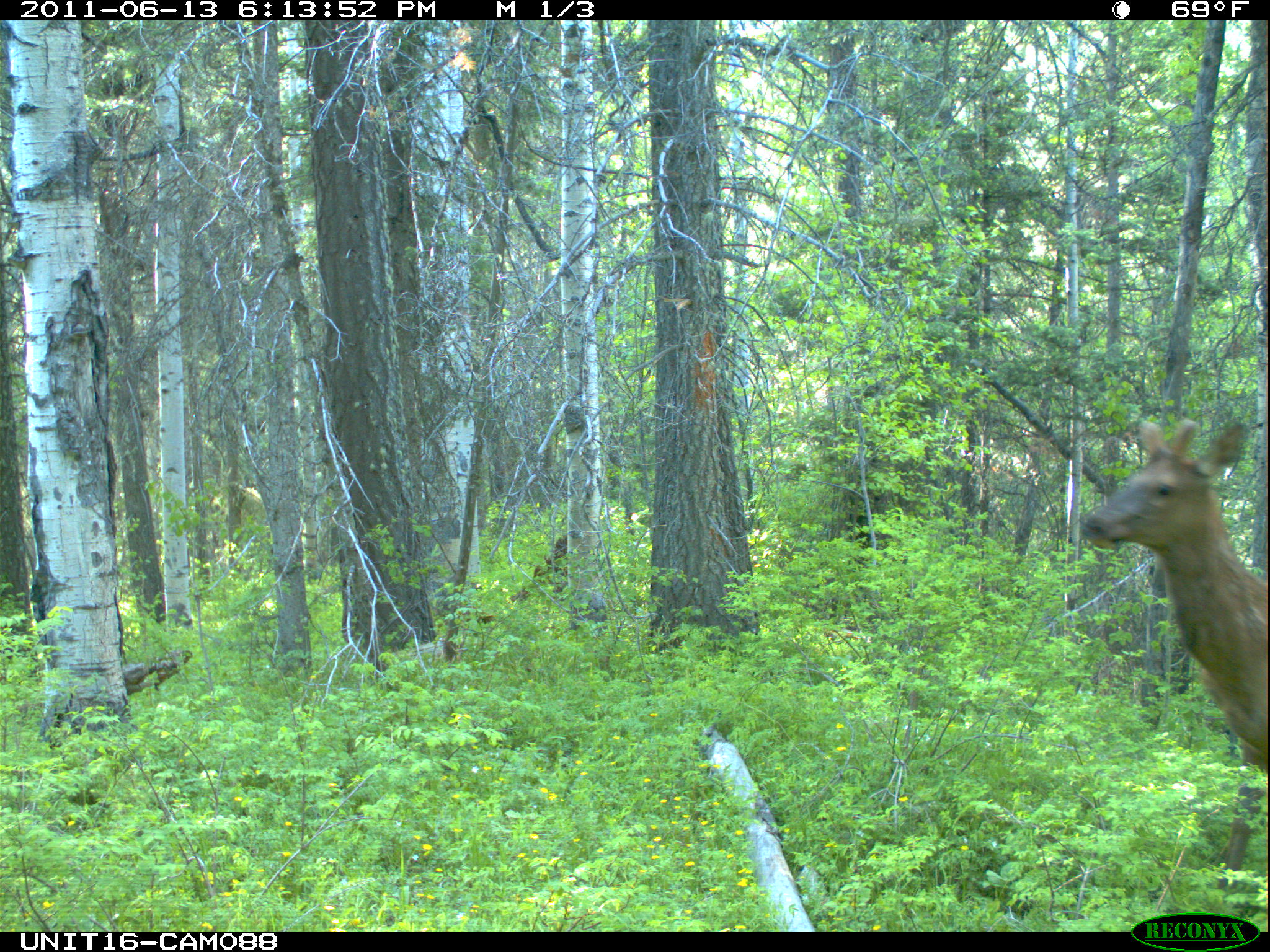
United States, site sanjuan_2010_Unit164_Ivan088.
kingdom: Animalia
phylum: Chordata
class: Mammalia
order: Artiodactyla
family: Cervidae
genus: Cervus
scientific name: Cervus elaphus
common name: red deer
Cervus elaphus (red deer).